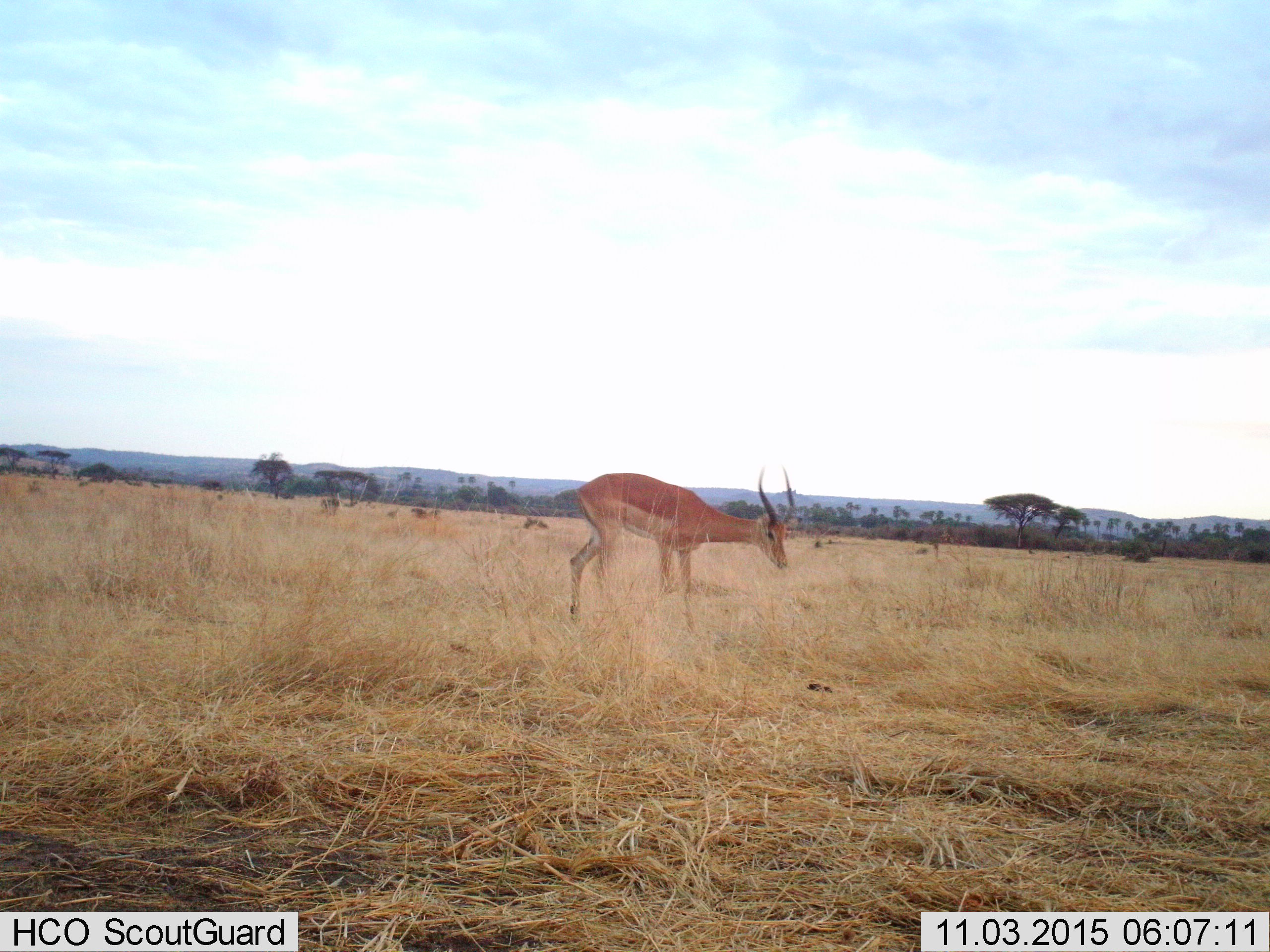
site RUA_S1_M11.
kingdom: Animalia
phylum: Chordata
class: Mammalia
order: Artiodactyla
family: Bovidae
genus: Aepyceros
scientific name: Aepyceros melampus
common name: impala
Impala (Aepyceros melampus), count 1. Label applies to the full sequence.